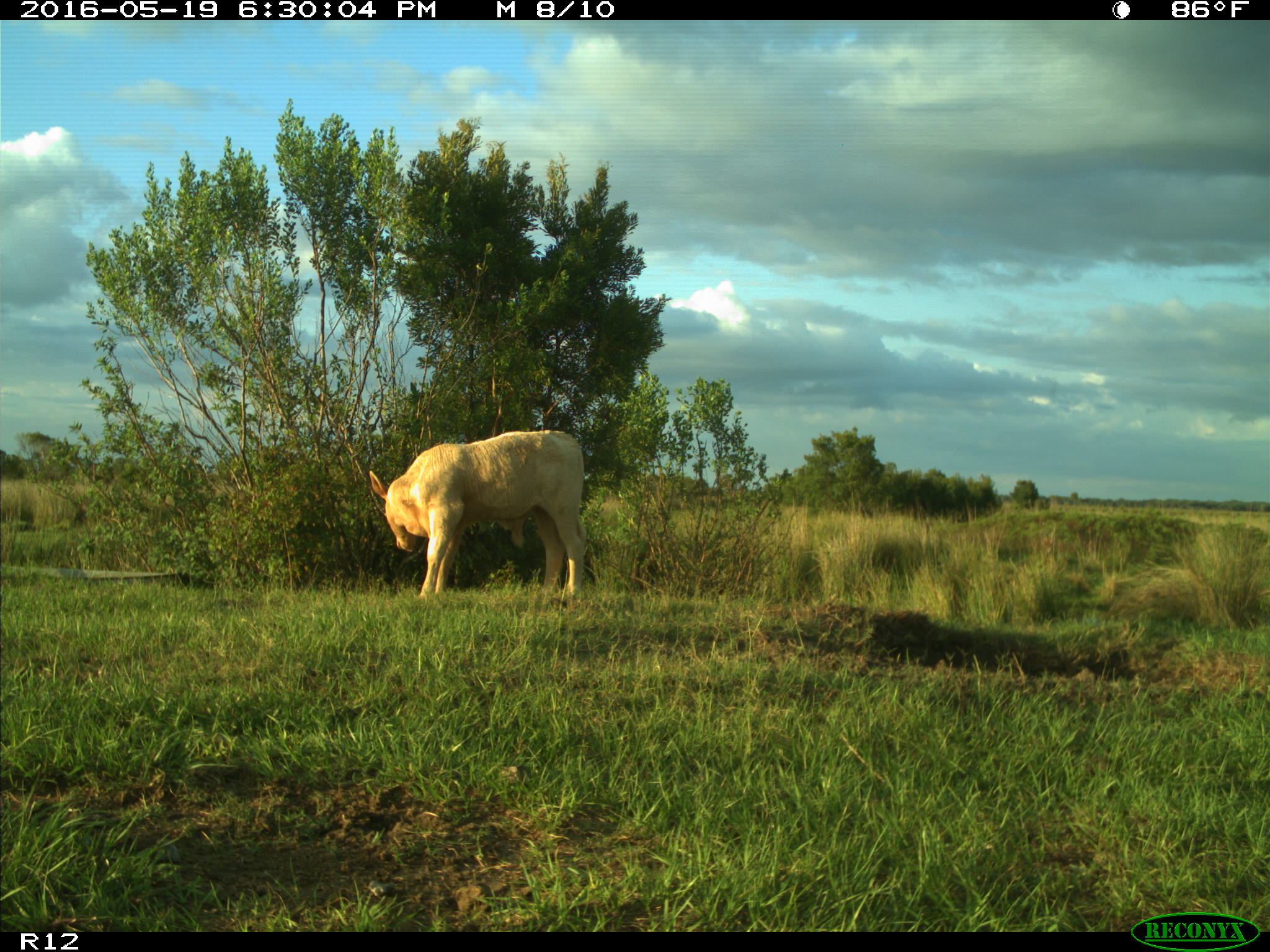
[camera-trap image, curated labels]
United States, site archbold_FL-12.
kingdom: Animalia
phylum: Chordata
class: Mammalia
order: Artiodactyla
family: Bovidae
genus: Bos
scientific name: Bos taurus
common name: domestic cow